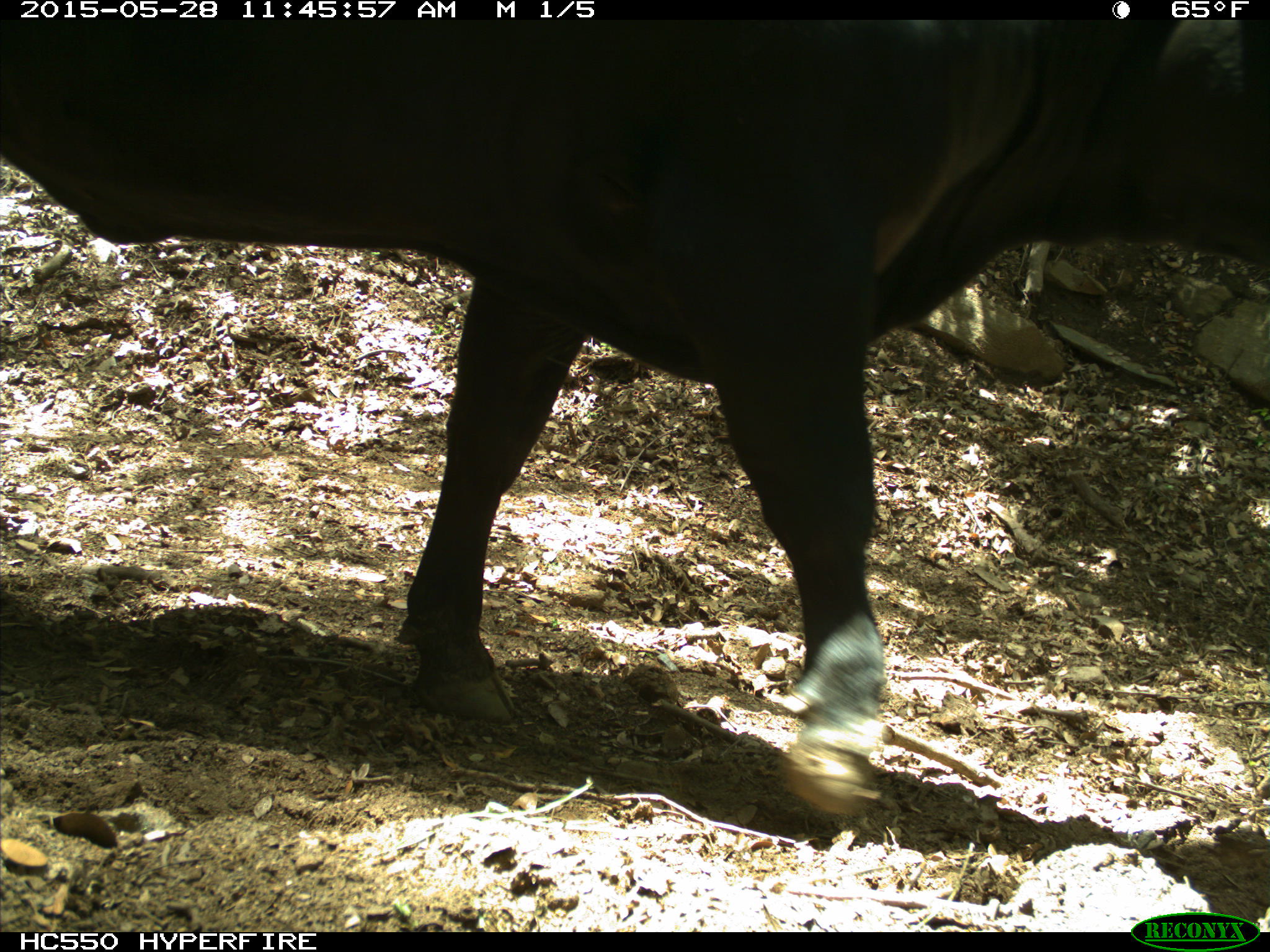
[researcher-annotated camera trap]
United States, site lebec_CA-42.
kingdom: Animalia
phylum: Chordata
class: Mammalia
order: Artiodactyla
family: Bovidae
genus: Bos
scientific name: Bos taurus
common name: domestic cow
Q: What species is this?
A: Bos taurus (domestic cow).